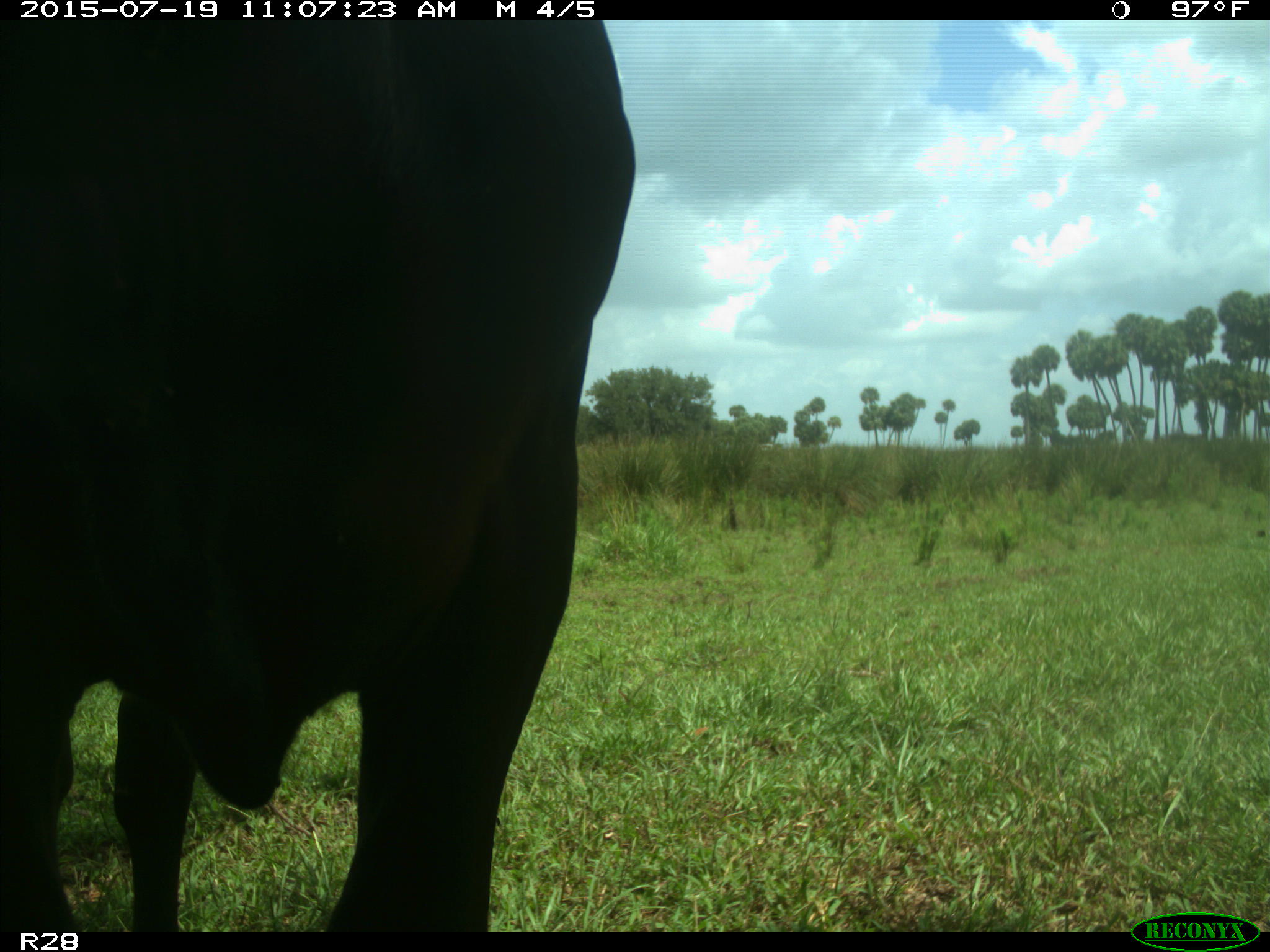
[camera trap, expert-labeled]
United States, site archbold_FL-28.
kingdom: Animalia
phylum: Chordata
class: Mammalia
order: Artiodactyla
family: Bovidae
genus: Bos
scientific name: Bos taurus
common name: domestic cow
Bos taurus (domestic cow).